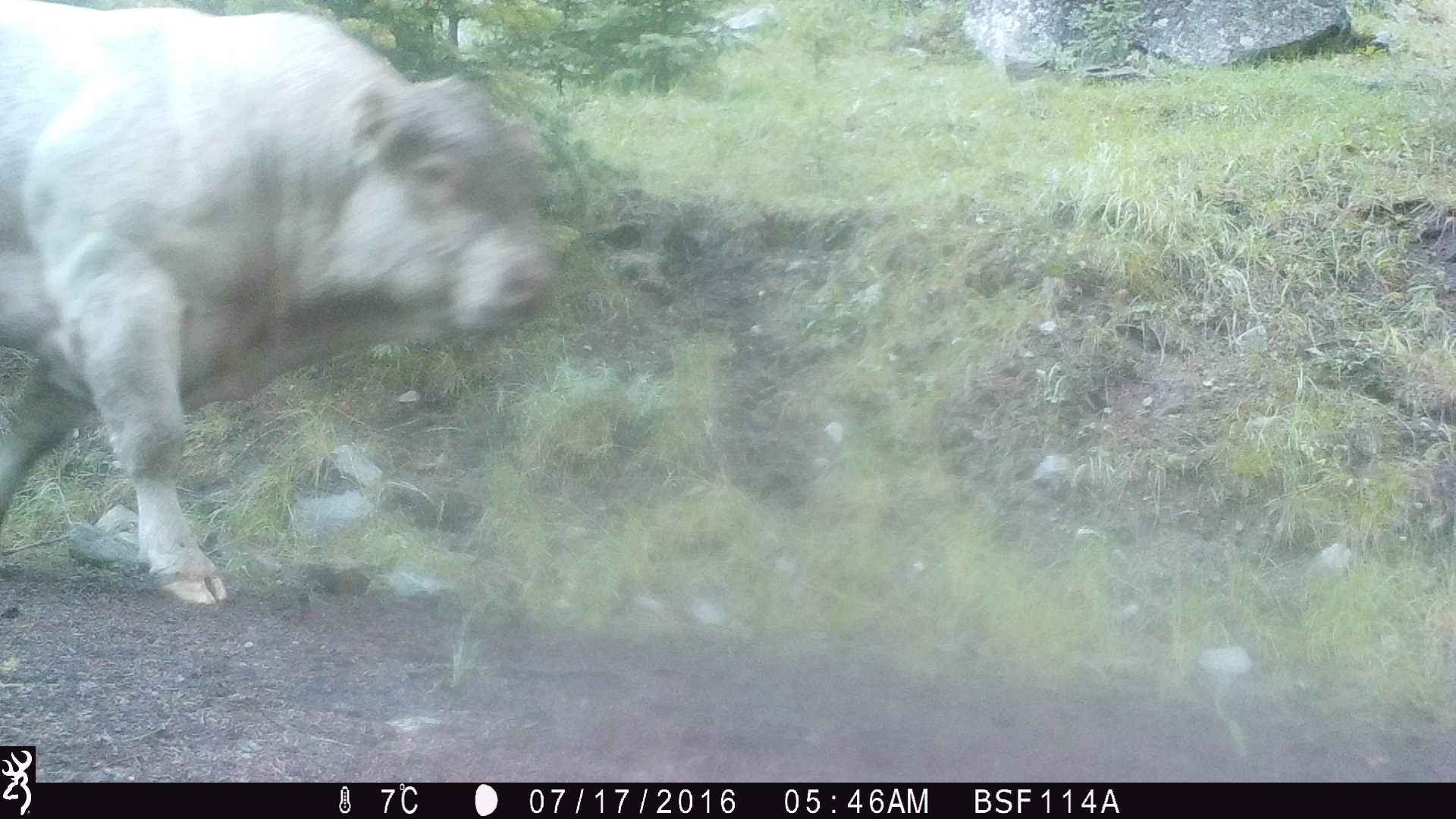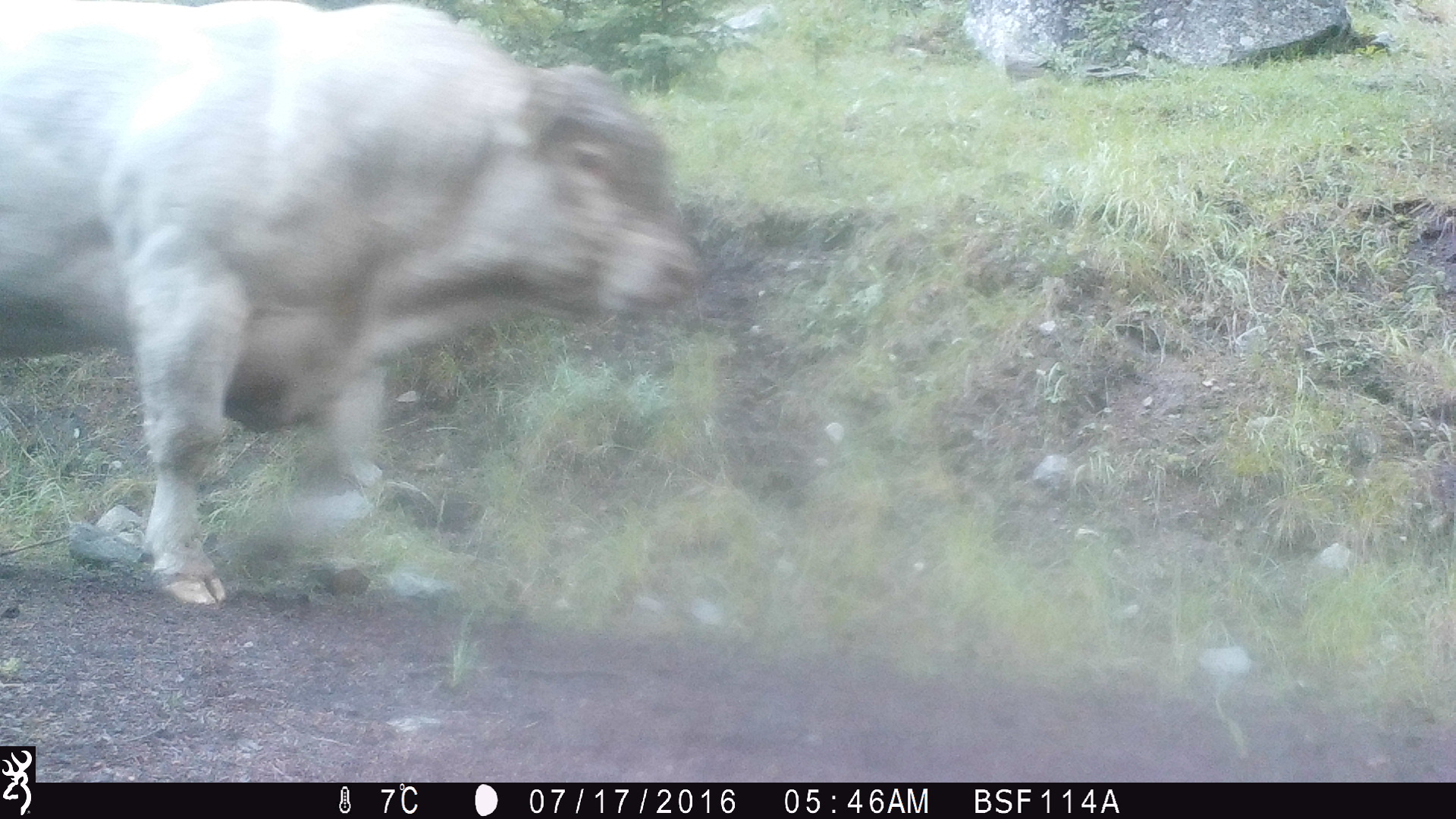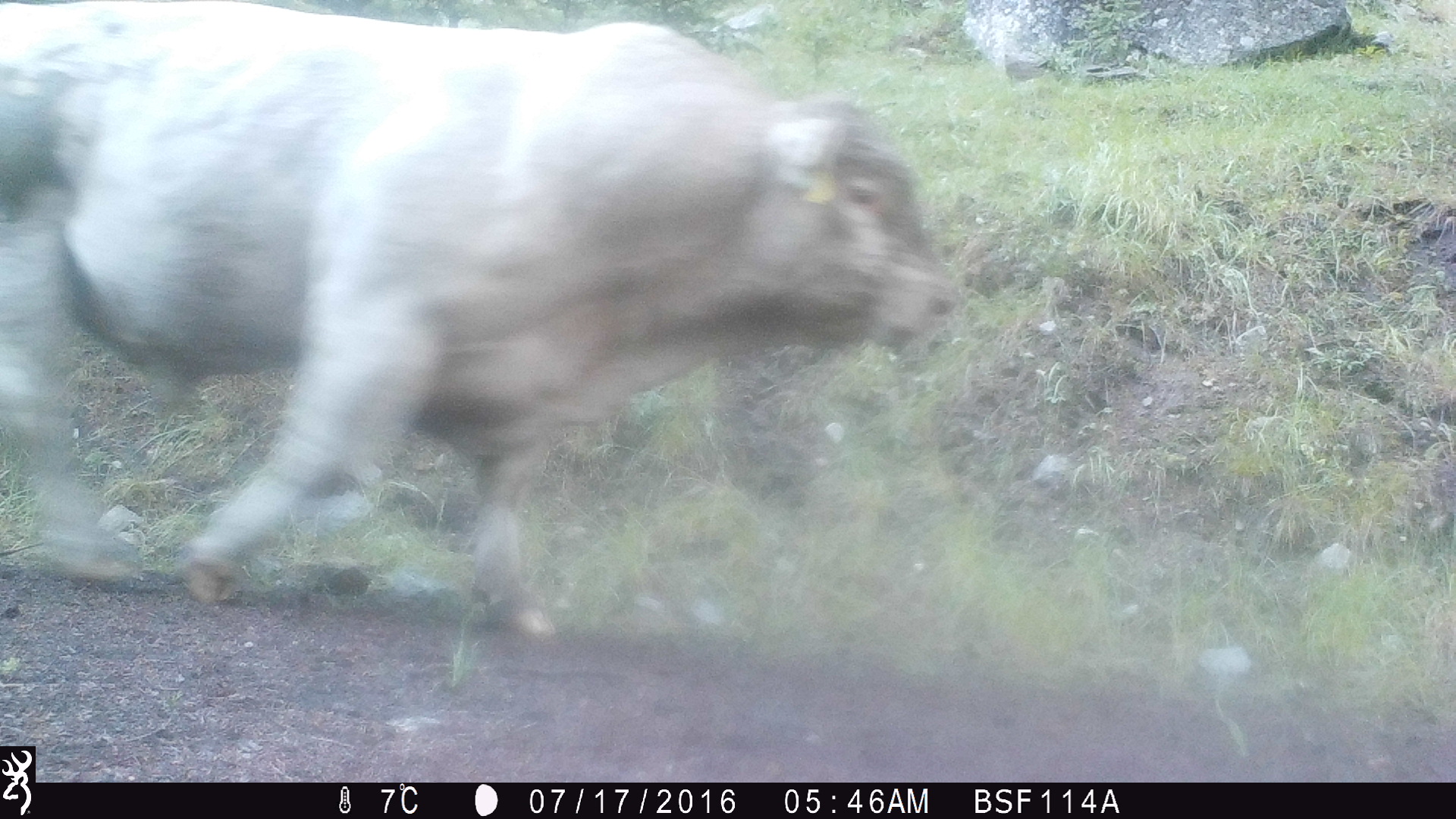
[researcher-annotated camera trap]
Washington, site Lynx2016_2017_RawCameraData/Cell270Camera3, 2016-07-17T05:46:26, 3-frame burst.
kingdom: Animalia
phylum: Chordata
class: Mammalia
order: Artiodactyla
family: Bovidae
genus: Bos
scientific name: Bos taurus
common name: domestic cattle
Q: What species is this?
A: Domestic cattle (Bos taurus).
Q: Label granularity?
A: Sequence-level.